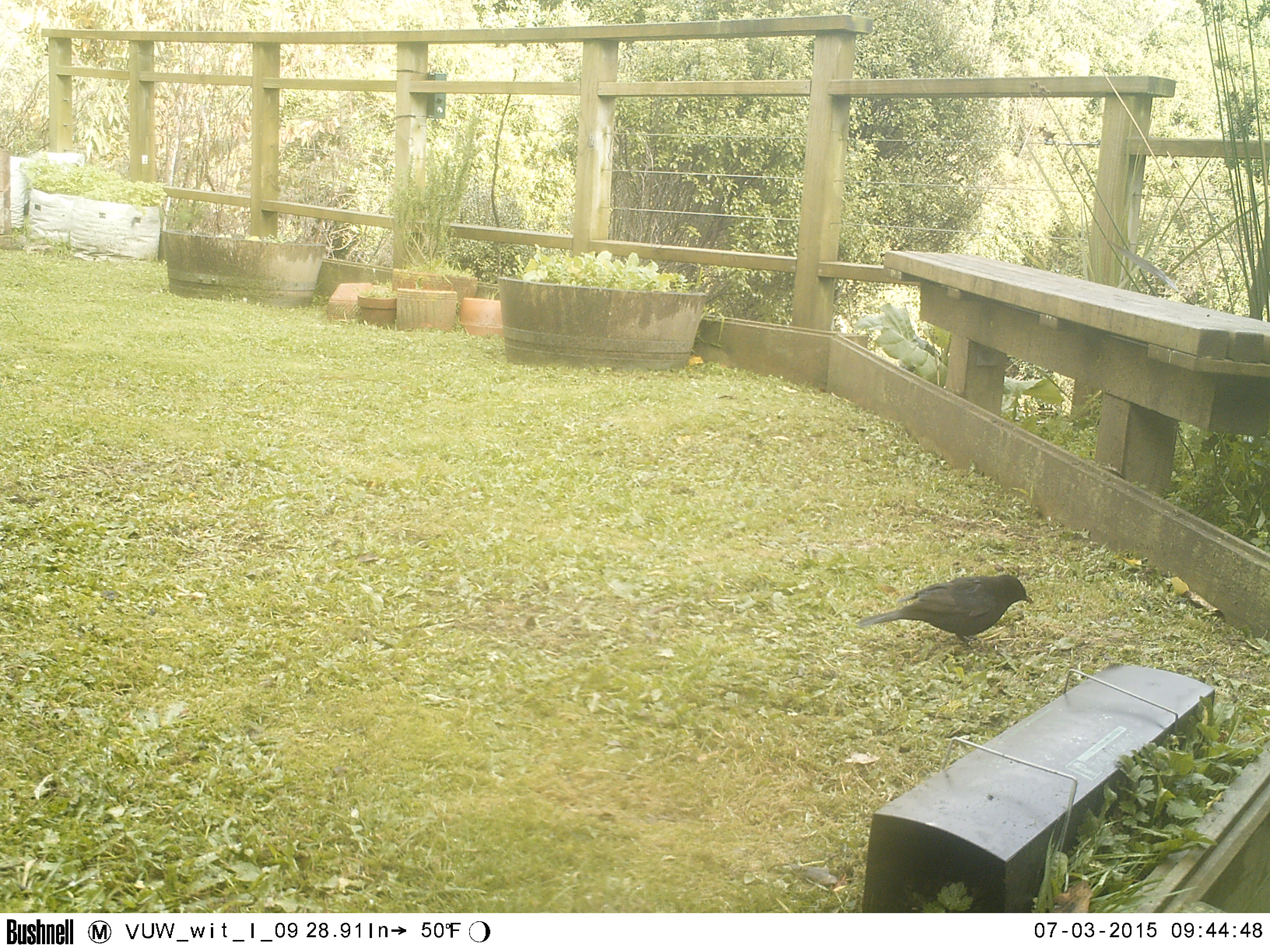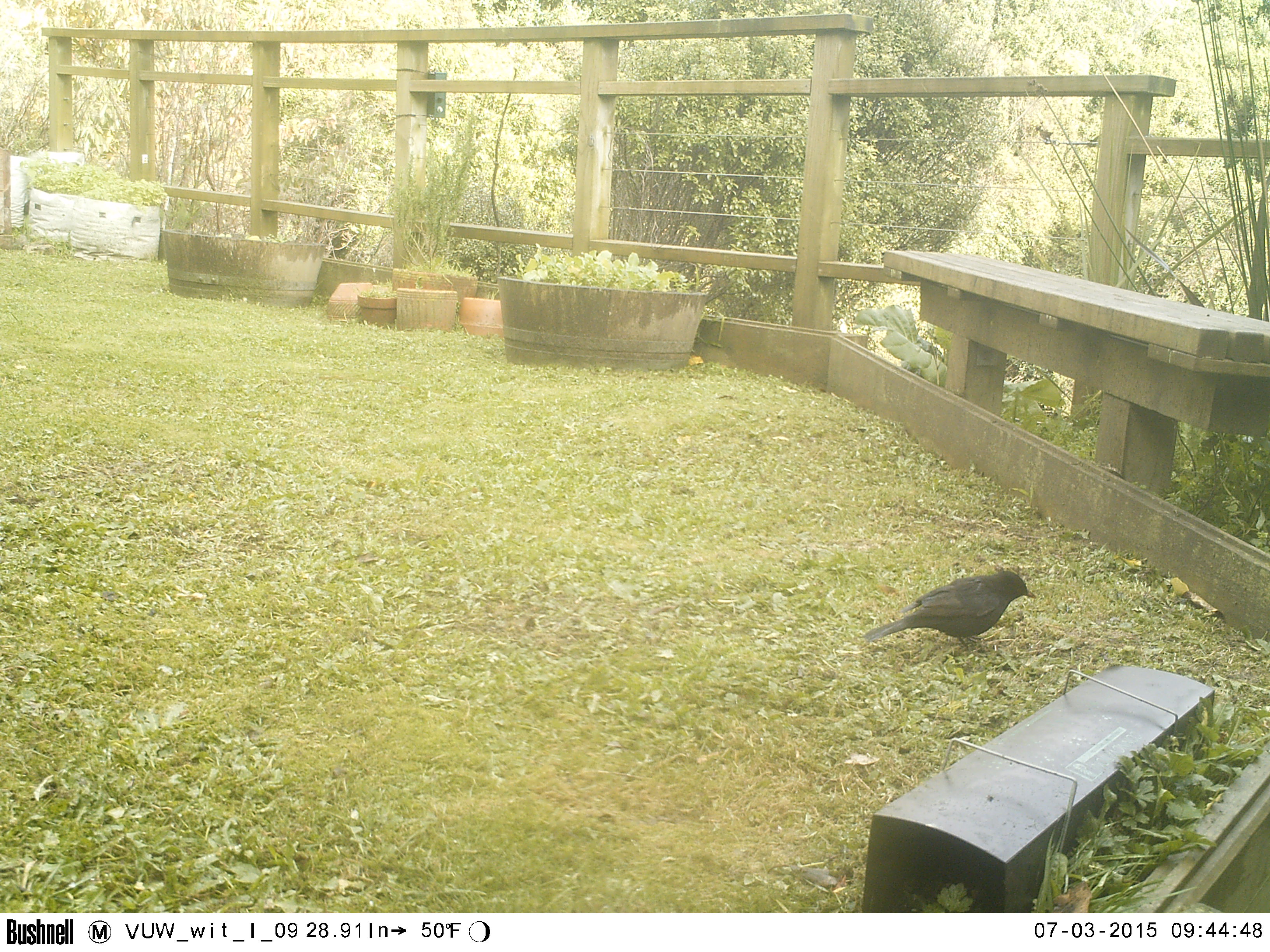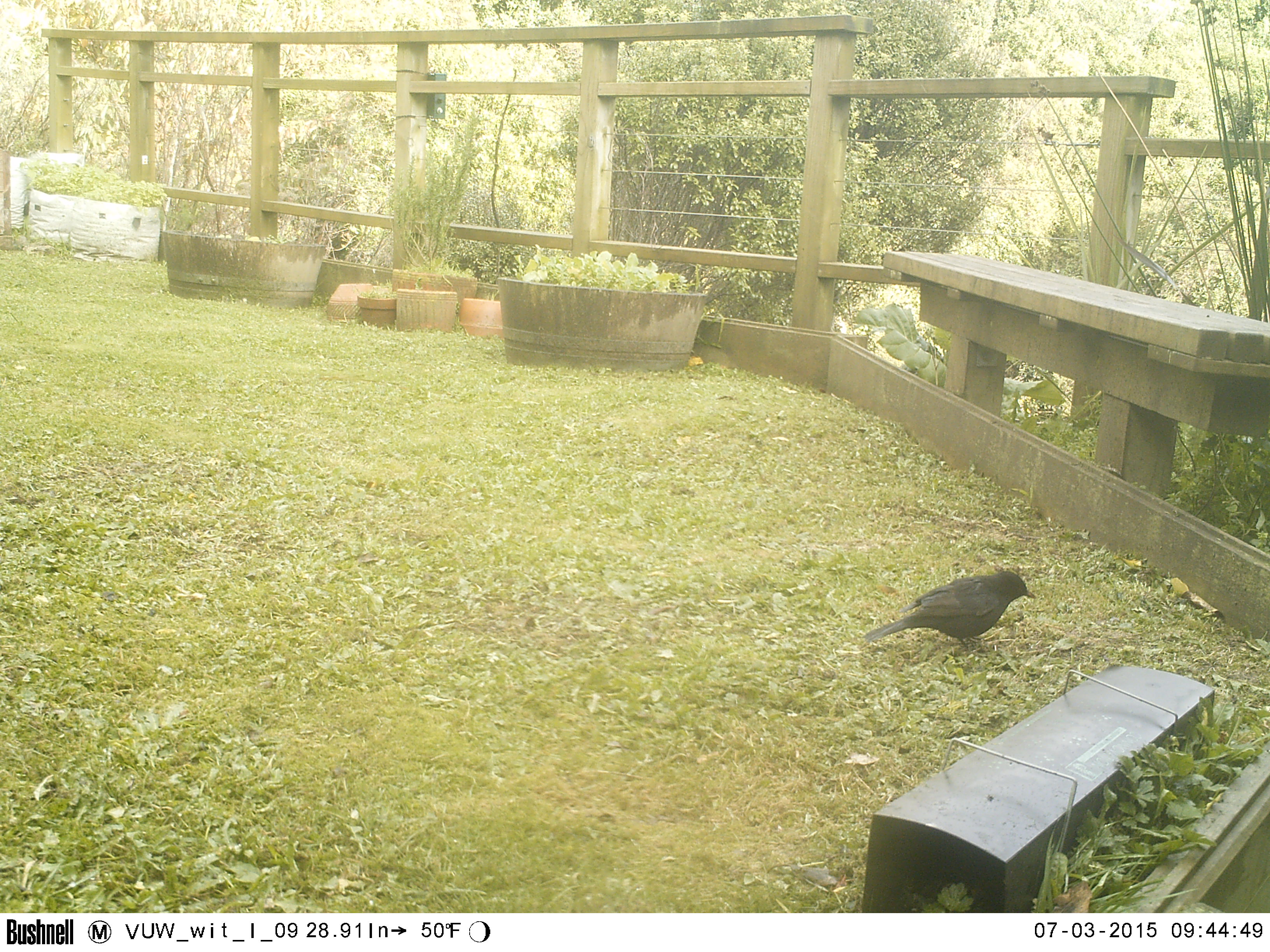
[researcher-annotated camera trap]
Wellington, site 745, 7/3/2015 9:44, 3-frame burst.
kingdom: Animalia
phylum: Chordata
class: Aves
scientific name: Aves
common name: bird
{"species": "bird (Aves)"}